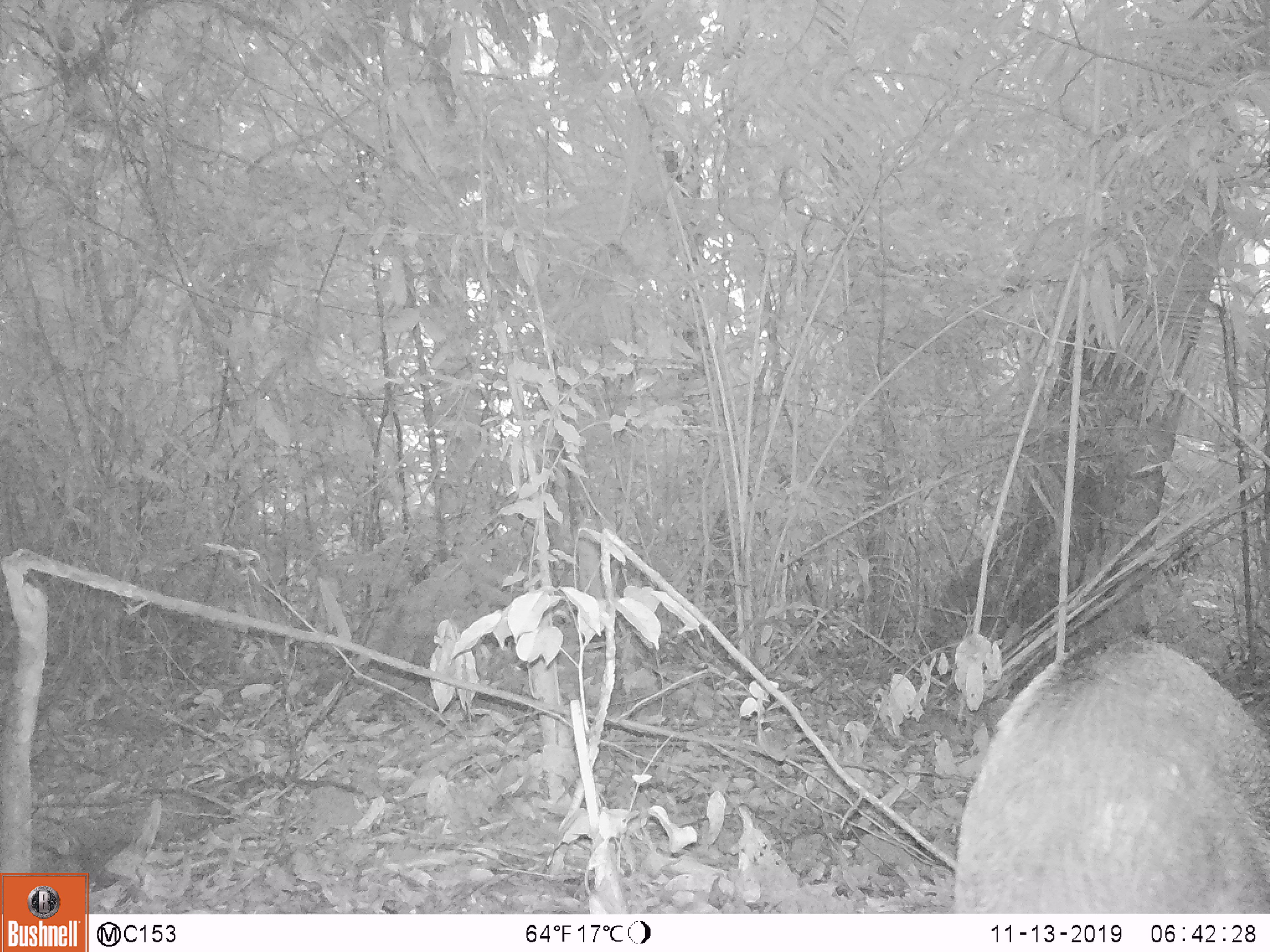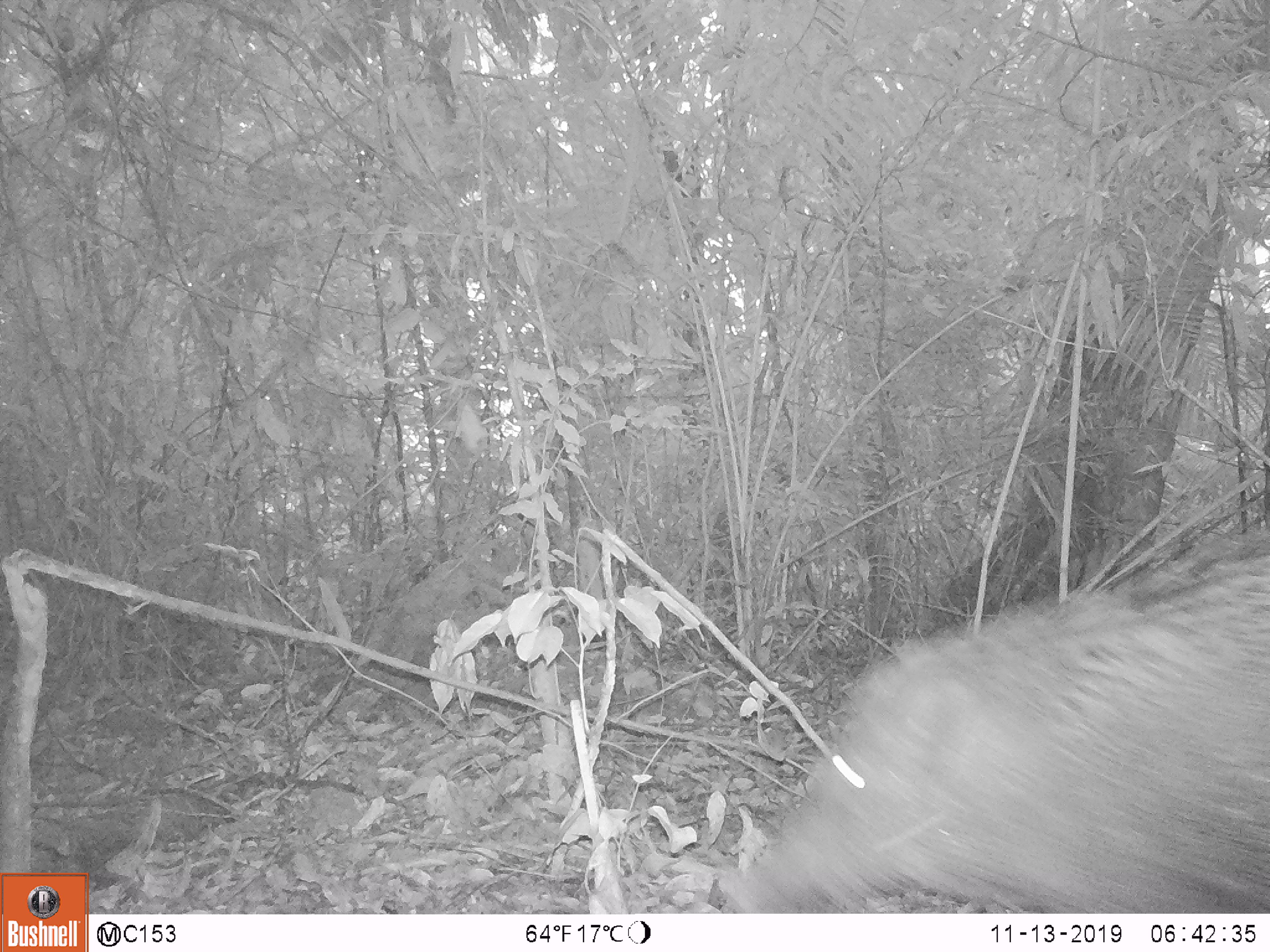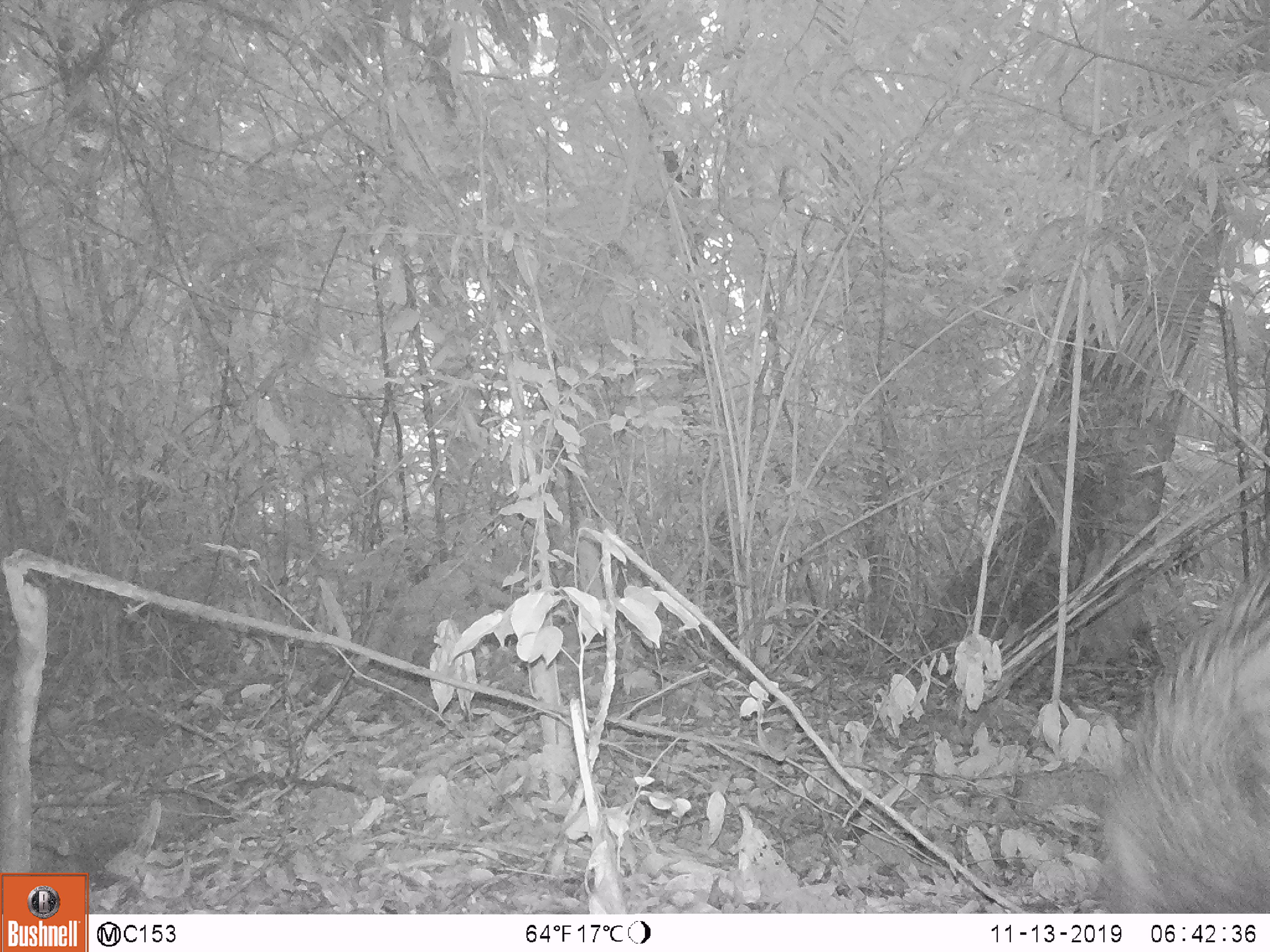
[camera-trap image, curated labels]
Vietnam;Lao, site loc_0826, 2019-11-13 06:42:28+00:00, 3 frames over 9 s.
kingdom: Animalia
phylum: Chordata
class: Mammalia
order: Artiodactyla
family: Suidae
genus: Sus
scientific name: Sus scrofa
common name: eurasian wild pig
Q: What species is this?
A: Eurasian wild pig (Sus scrofa).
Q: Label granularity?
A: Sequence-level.